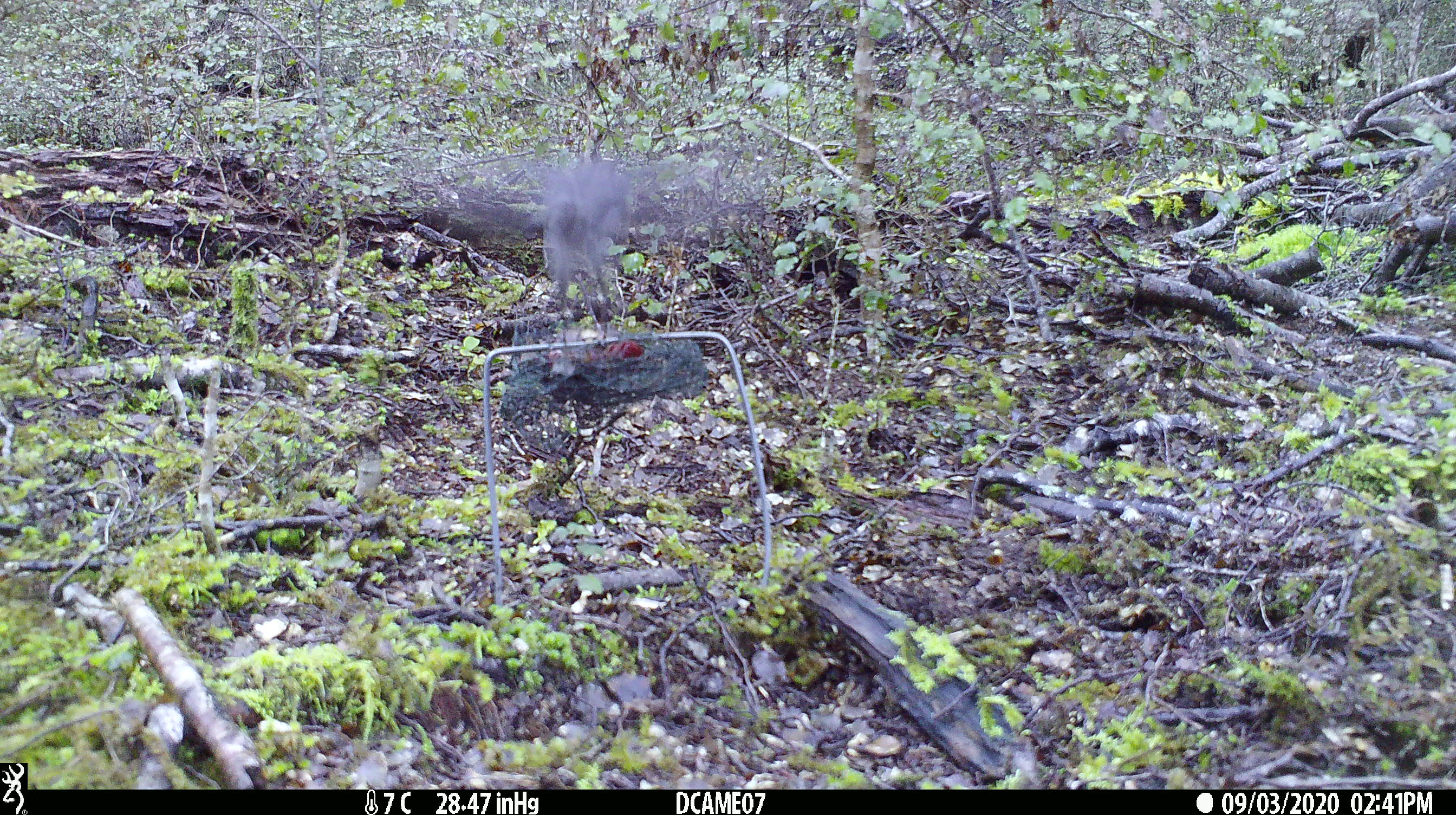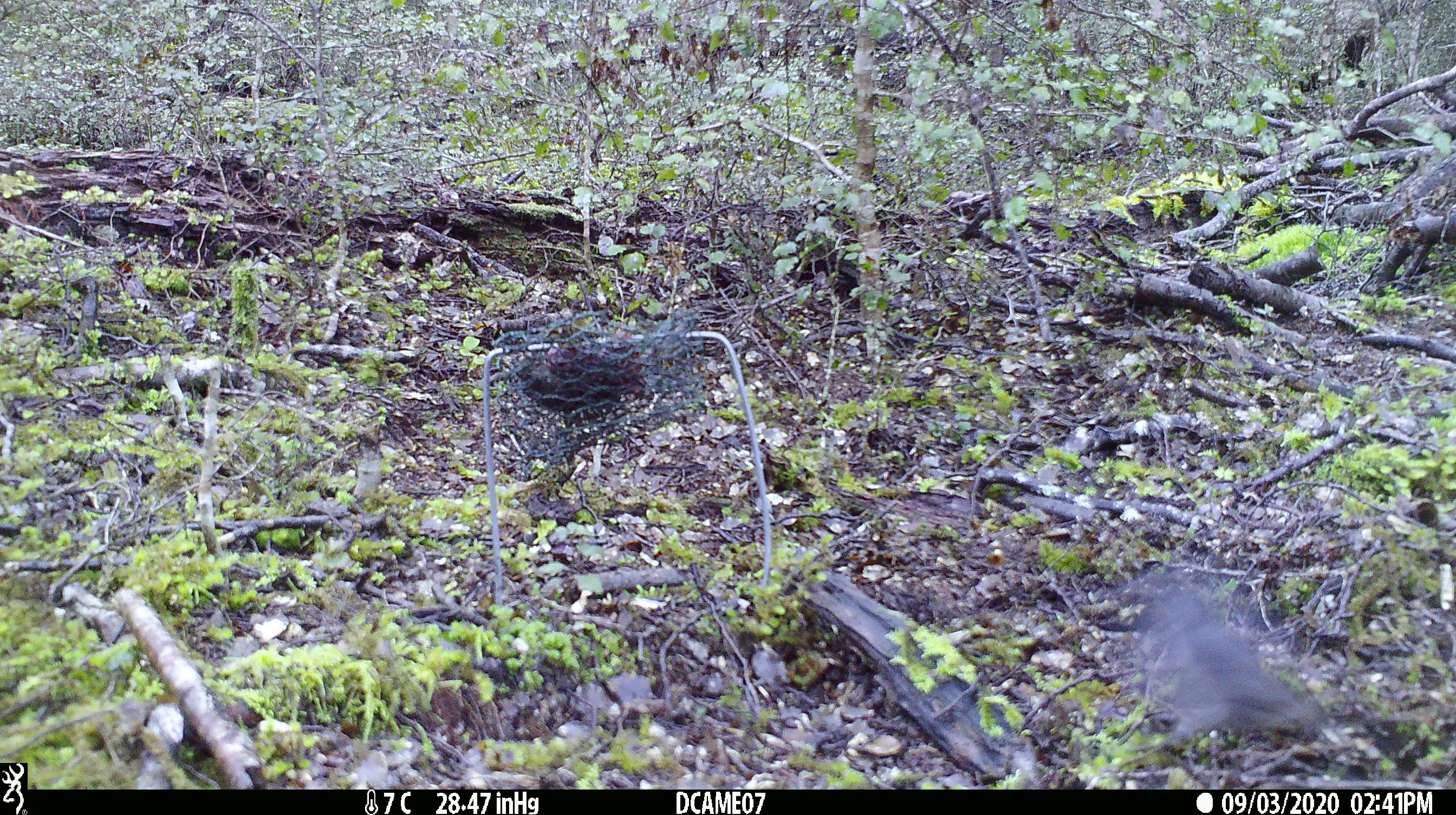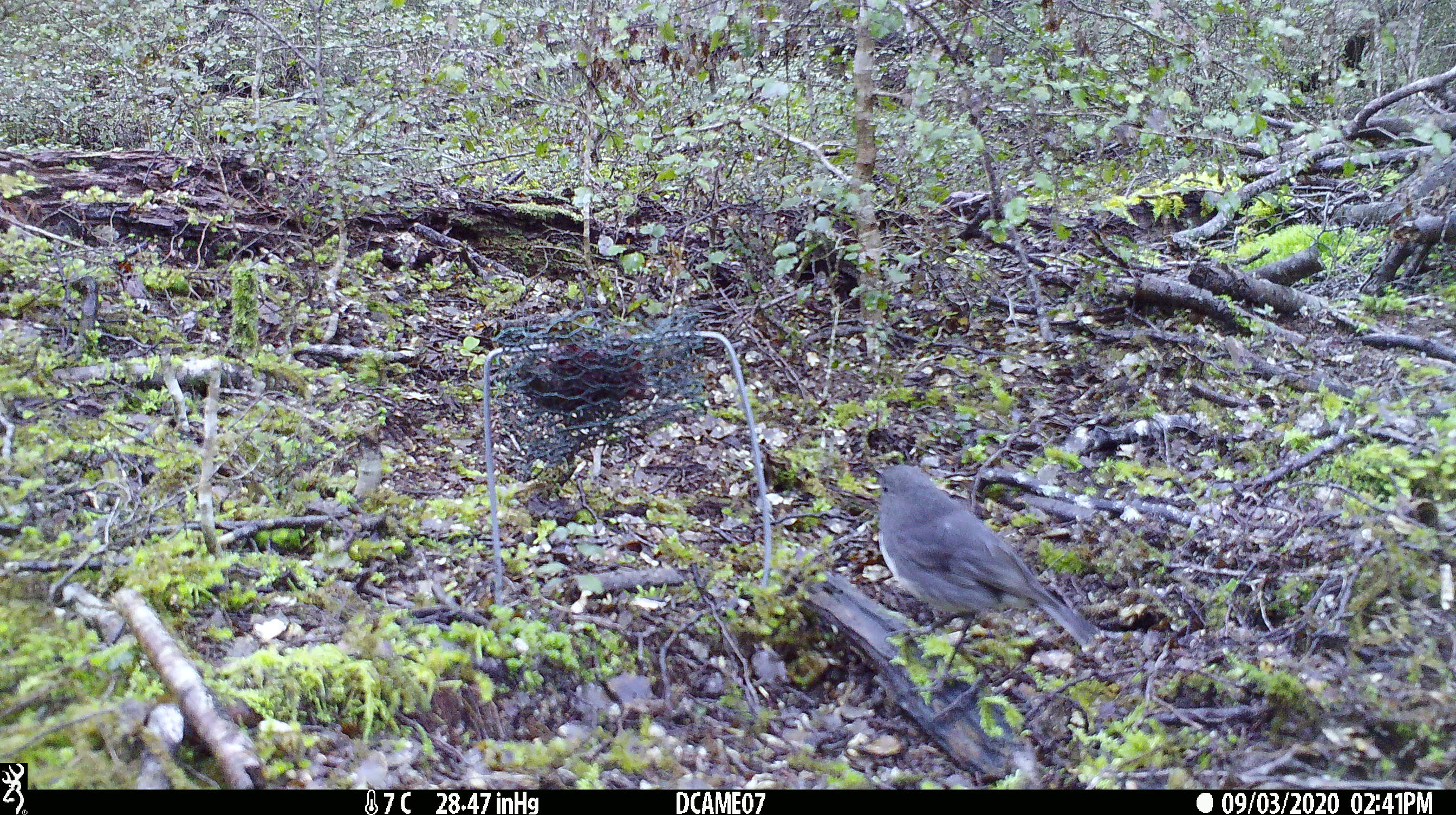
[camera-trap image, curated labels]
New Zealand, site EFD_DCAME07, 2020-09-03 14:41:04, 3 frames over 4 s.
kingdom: Animalia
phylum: Chordata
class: Aves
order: Passeriformes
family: Petroicidae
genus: Petroica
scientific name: Petroica australis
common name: new zealand robin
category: robin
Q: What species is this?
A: Robin (new zealand robin) (Petroica australis).